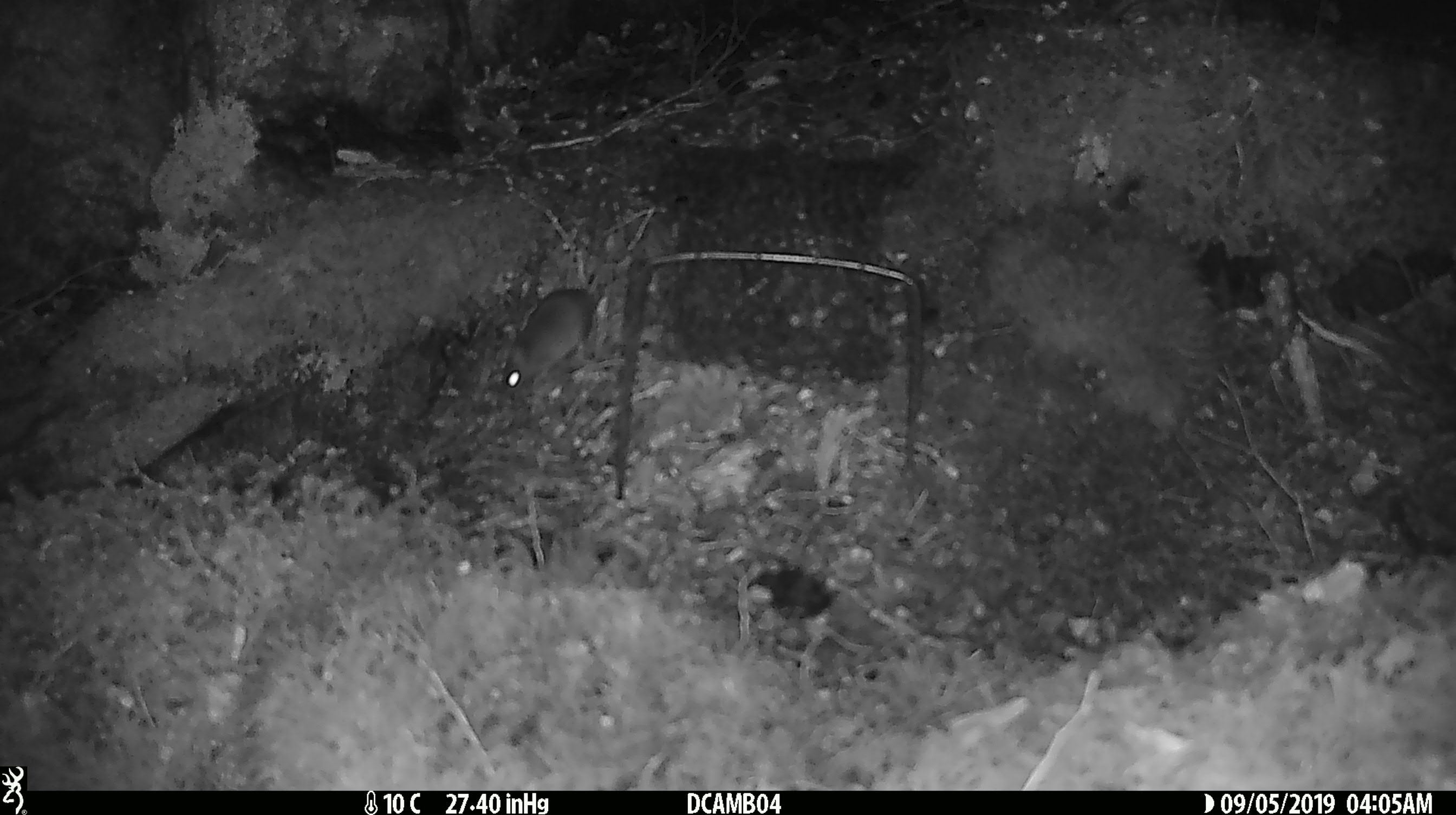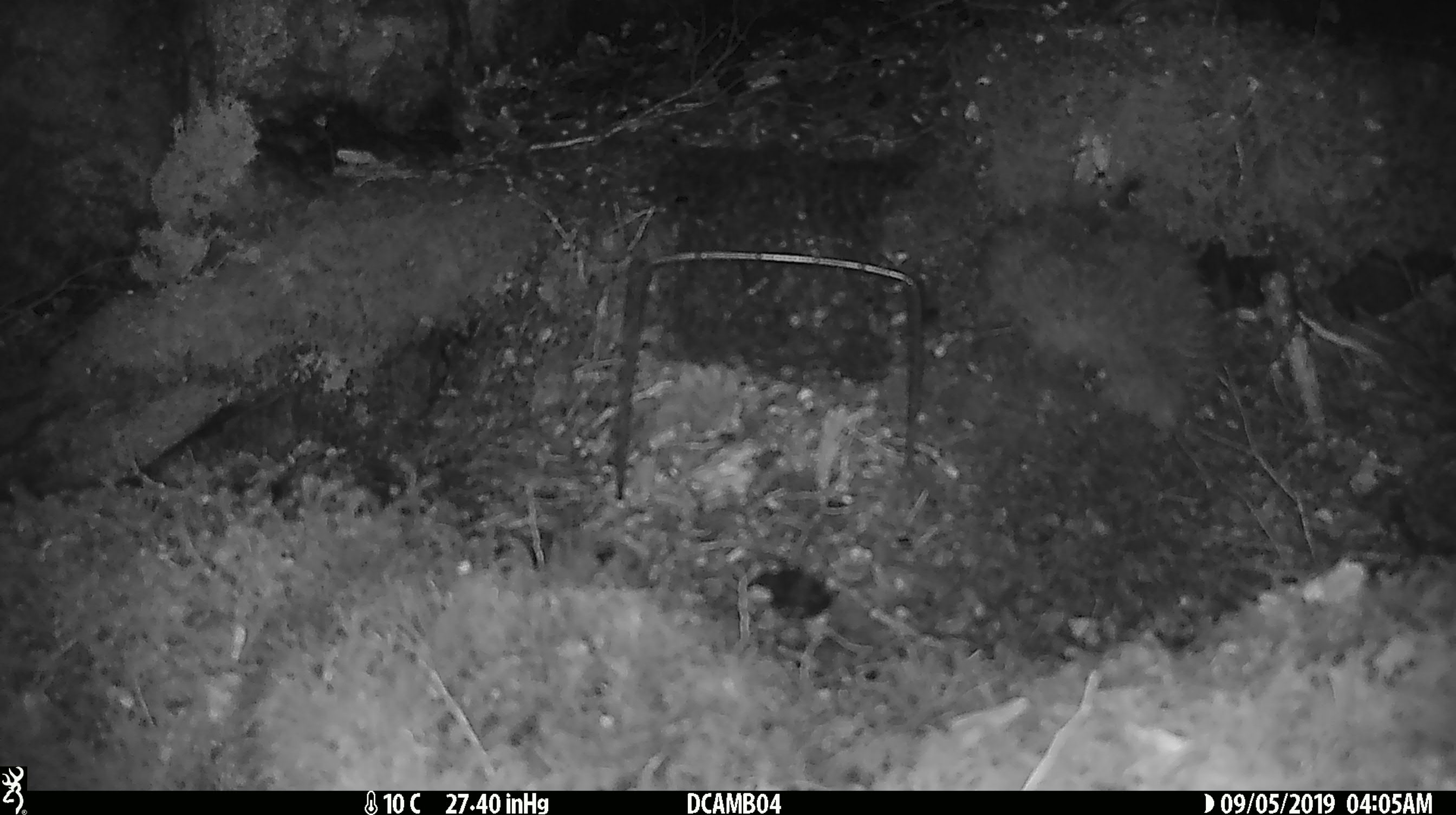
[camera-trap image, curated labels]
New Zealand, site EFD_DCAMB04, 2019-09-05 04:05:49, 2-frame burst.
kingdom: Animalia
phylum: Chordata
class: Mammalia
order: Rodentia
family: Muridae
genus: Mus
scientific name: Mus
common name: mouse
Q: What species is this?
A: Mouse (Mus).